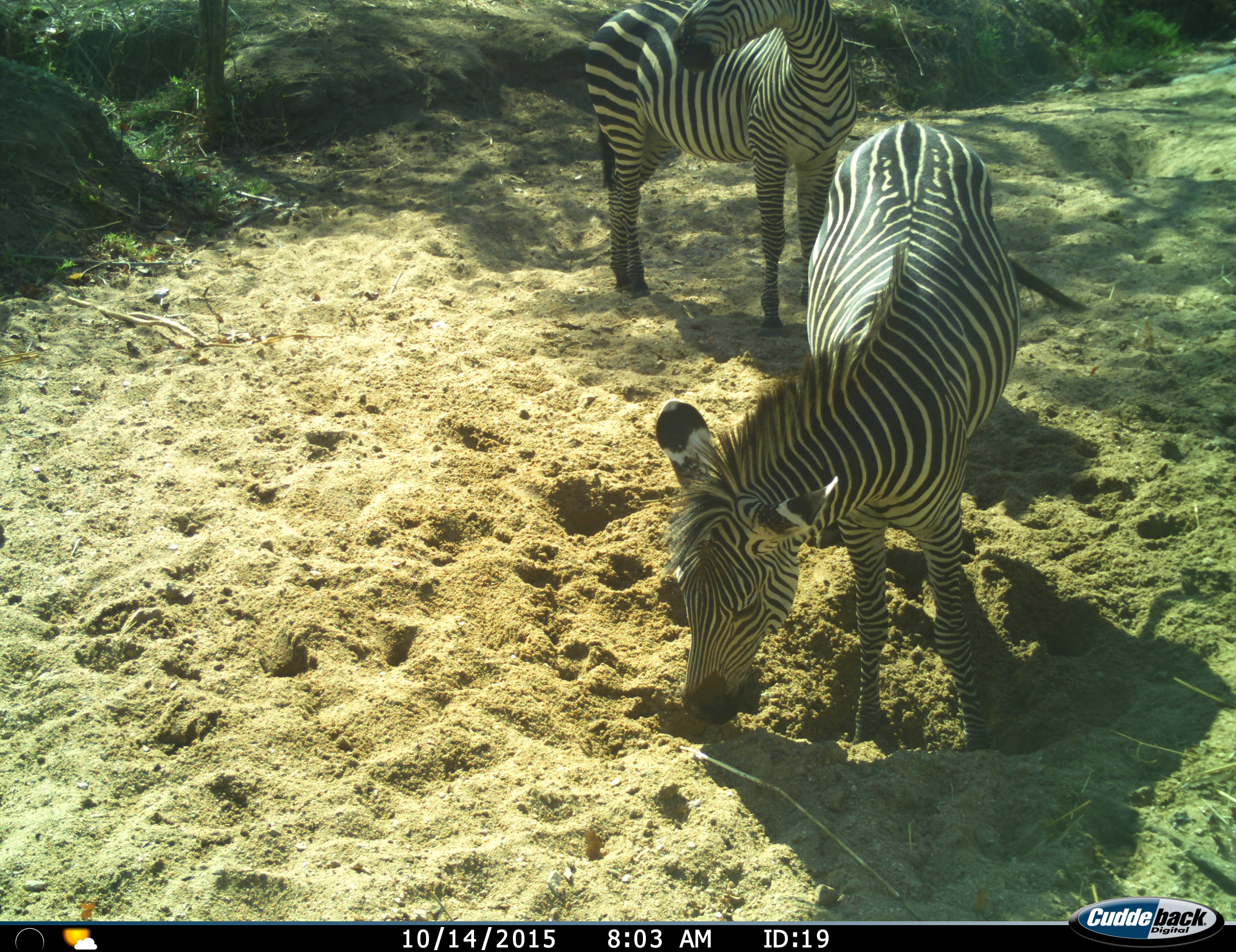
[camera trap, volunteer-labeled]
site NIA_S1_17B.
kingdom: Animalia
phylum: Chordata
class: Mammalia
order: Perissodactyla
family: Equidae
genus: Equus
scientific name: Equus quagga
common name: plains zebra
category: zebraplains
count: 2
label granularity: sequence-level